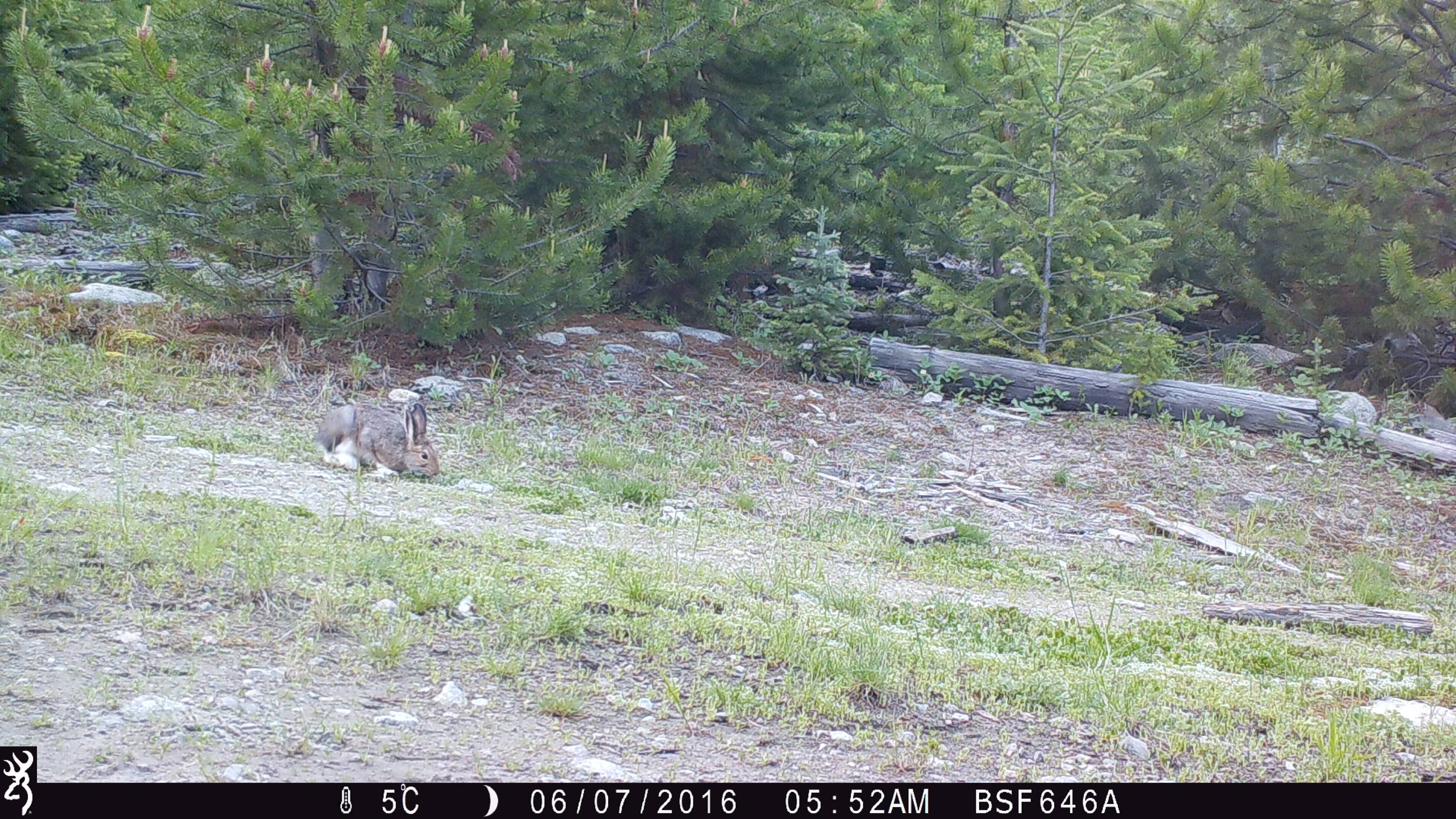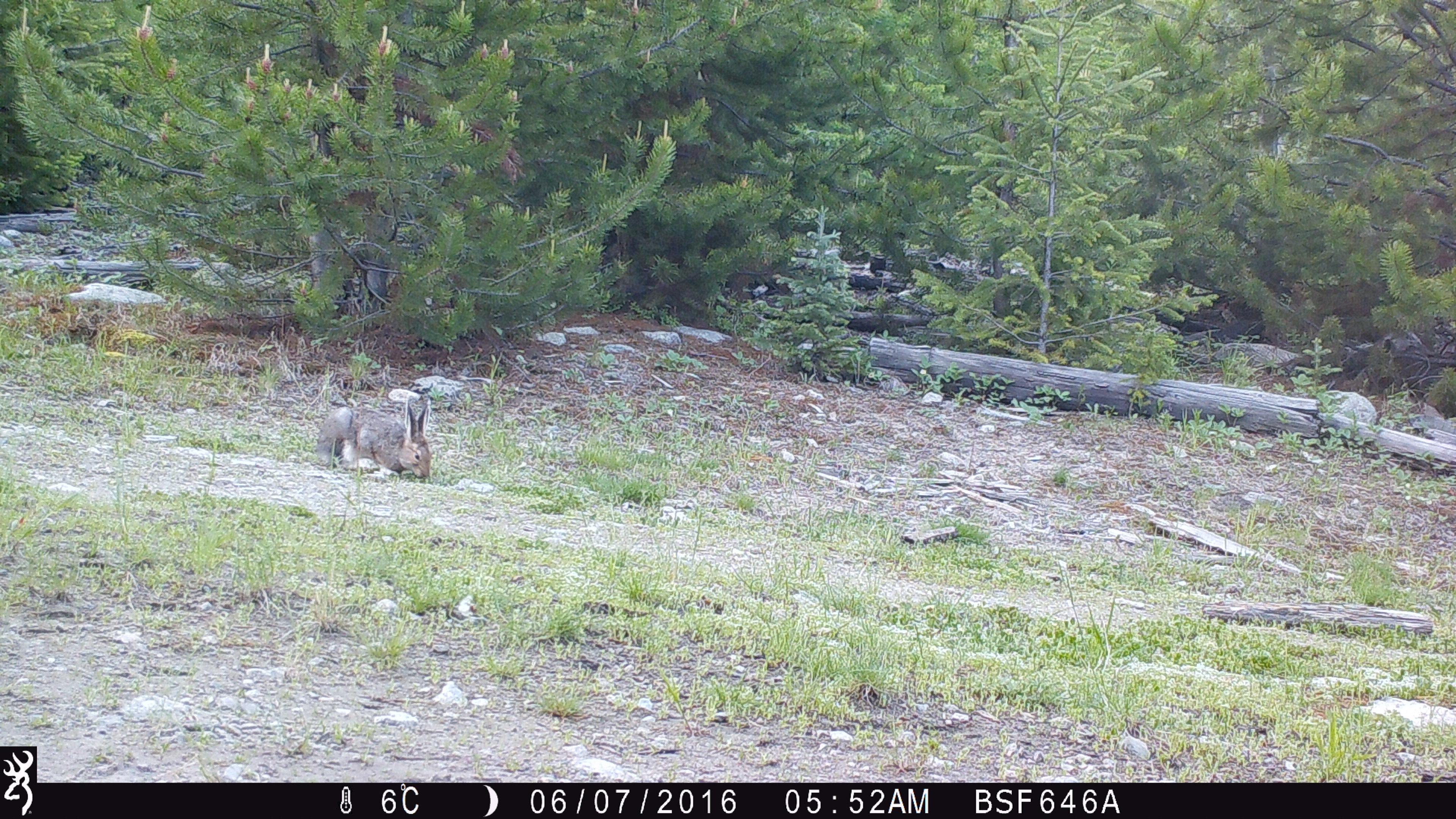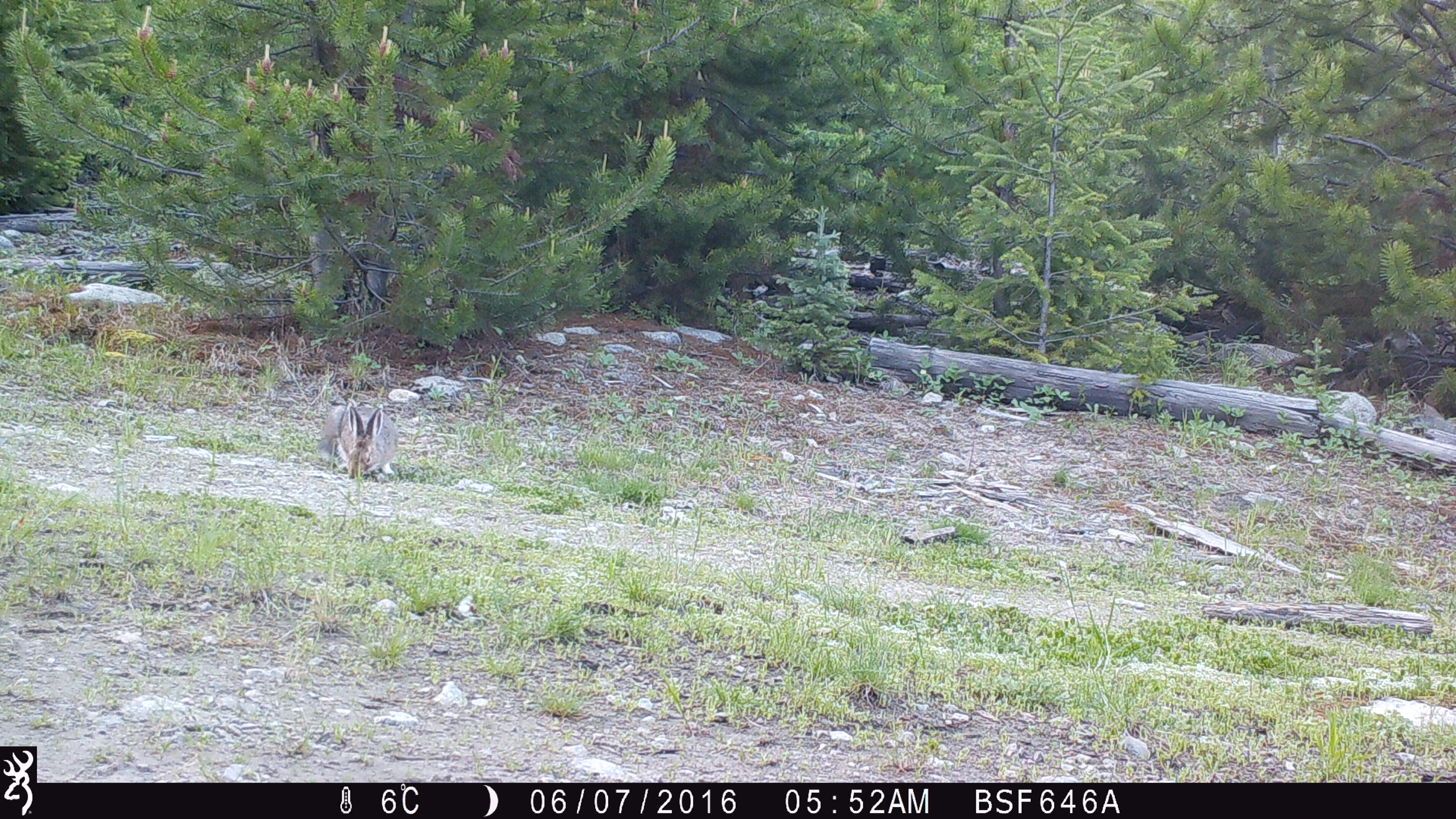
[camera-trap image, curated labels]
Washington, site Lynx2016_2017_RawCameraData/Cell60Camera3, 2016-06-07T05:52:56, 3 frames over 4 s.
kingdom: Animalia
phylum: Chordata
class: Mammalia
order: Lagomorpha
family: Leporidae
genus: Lepus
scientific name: Lepus americanus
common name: snowshoe hare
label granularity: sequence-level